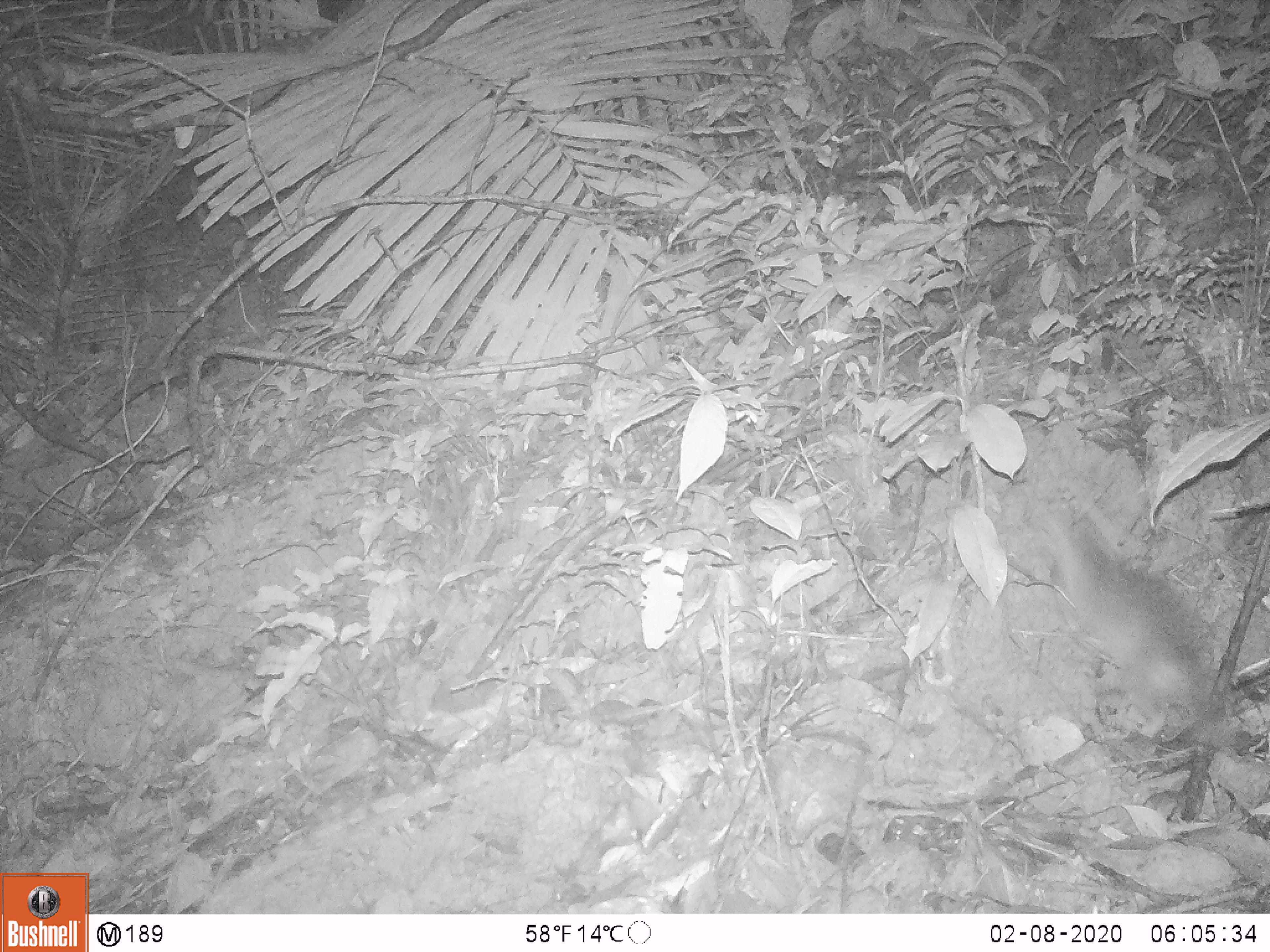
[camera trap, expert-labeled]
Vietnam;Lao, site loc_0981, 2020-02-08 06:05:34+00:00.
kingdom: Animalia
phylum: Chordata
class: Mammalia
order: Rodentia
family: Muridae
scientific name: Muridae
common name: old-world mice and rats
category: unidentified murid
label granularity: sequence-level